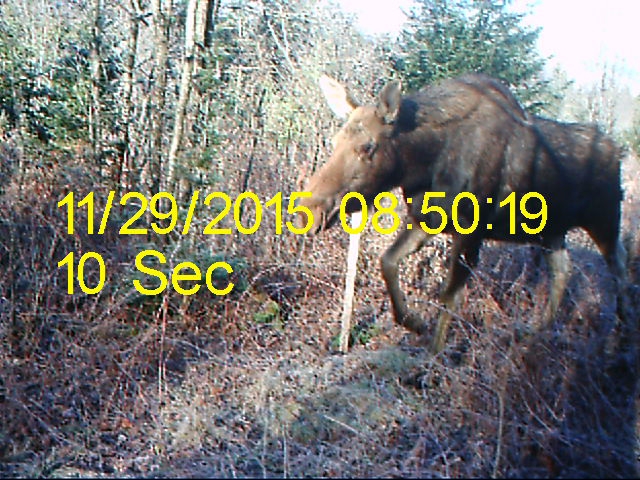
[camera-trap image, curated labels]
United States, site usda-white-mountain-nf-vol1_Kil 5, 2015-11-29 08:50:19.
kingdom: Animalia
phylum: Chordata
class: Mammalia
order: Artiodactyla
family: Cervidae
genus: Alces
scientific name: Alces alces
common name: moose